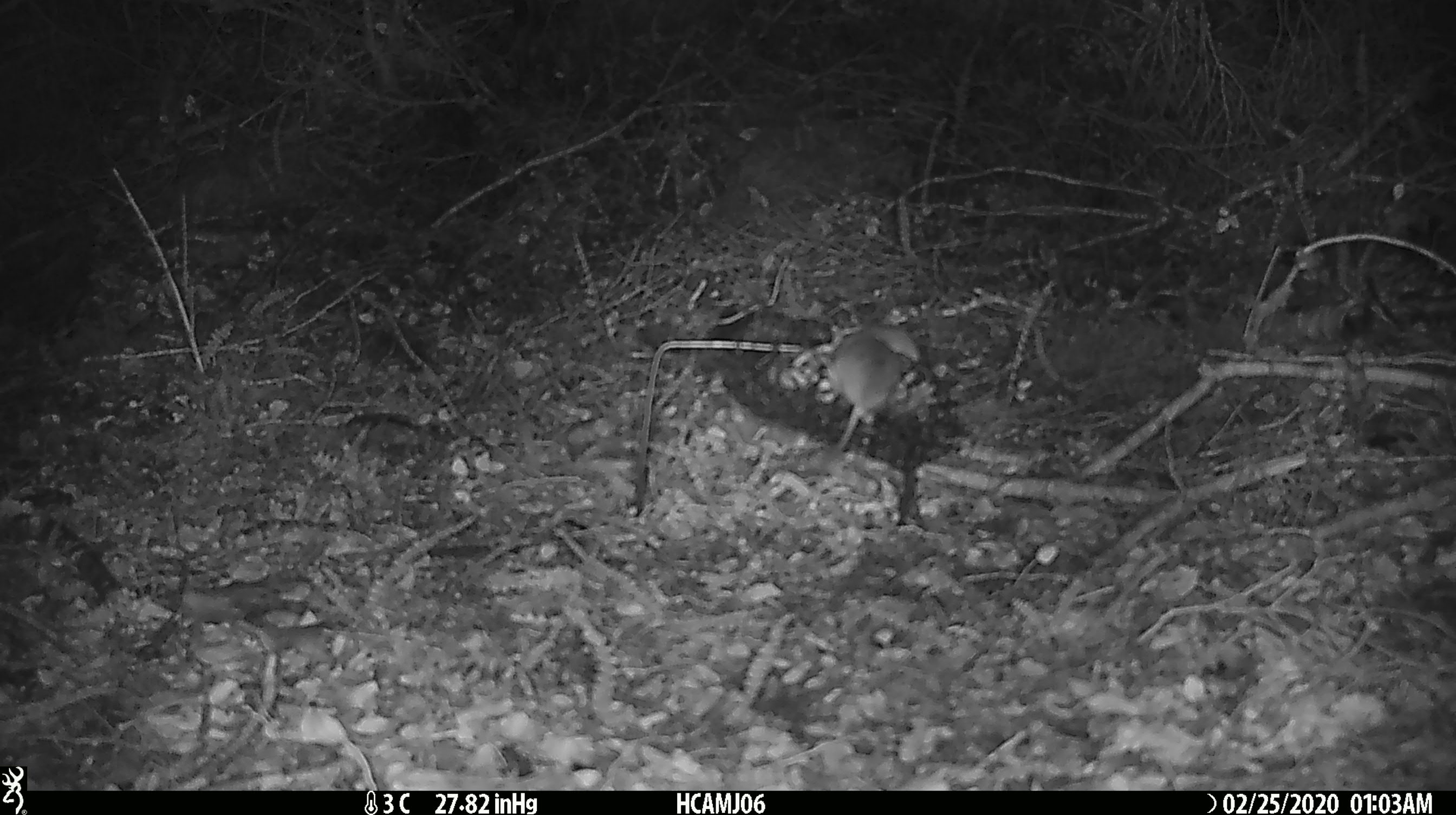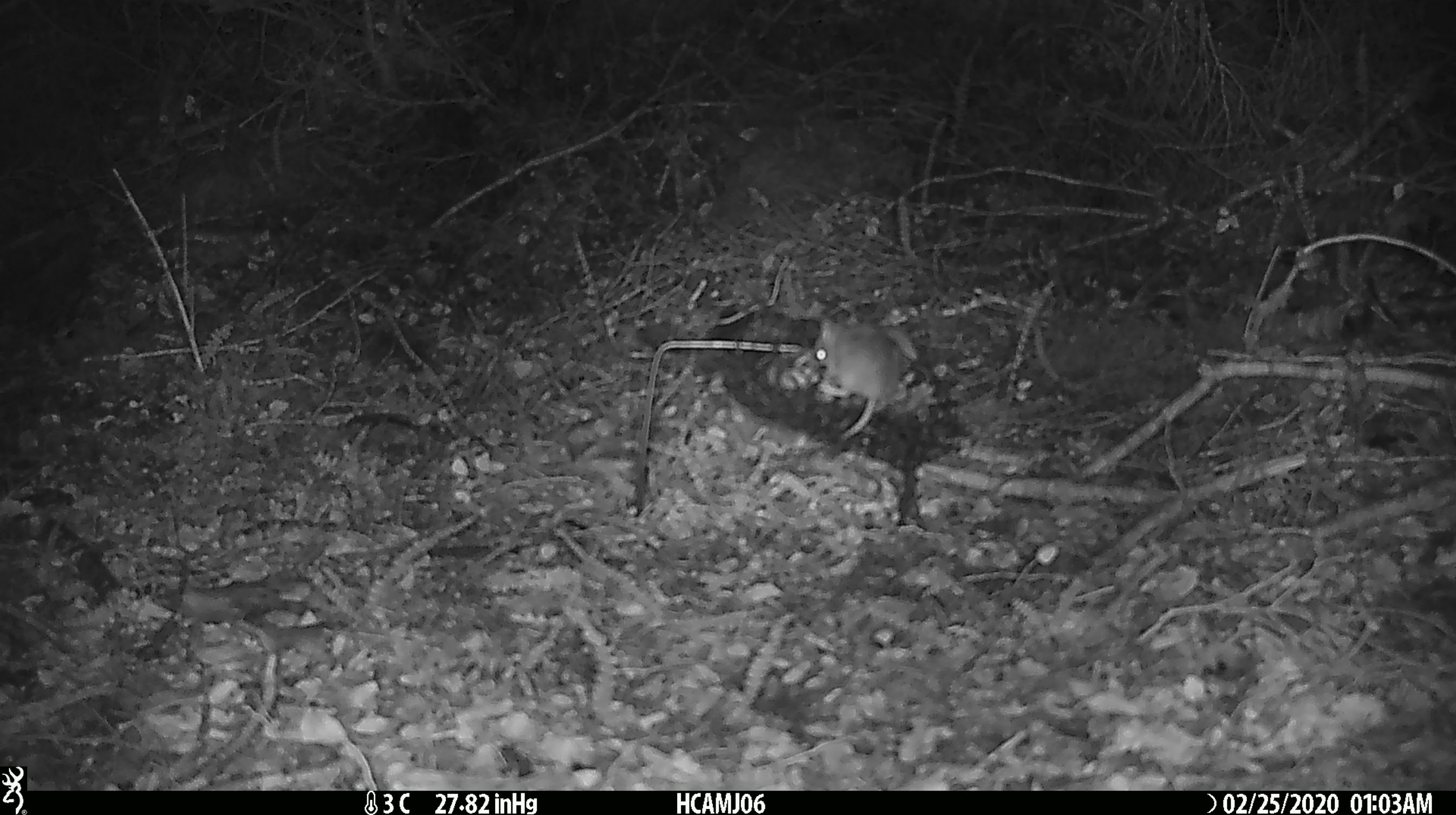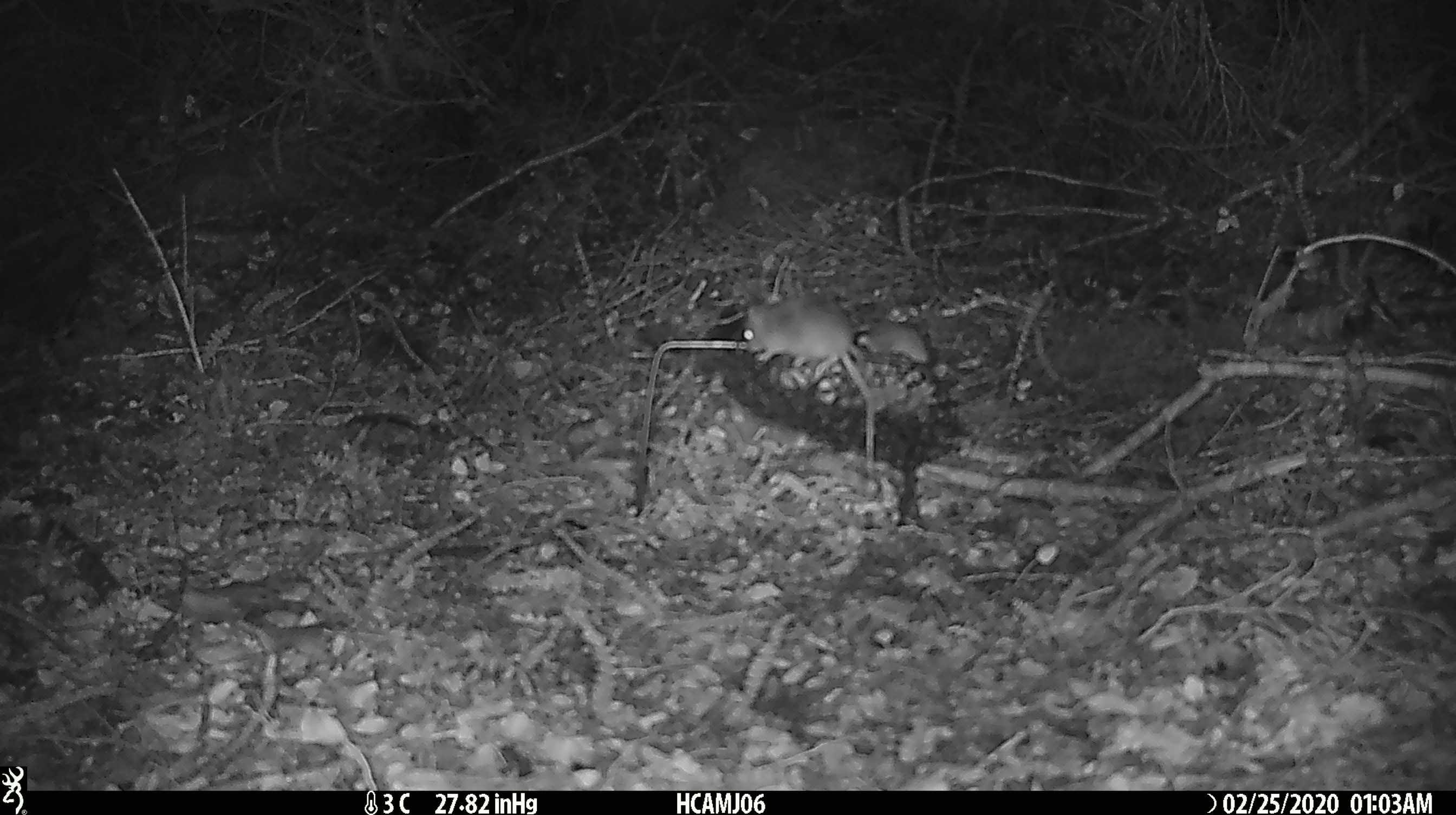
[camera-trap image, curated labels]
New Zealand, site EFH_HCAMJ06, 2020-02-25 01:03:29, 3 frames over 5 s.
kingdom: Animalia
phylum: Chordata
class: Mammalia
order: Rodentia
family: Muridae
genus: Mus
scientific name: Mus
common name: mouse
Mouse (Mus).